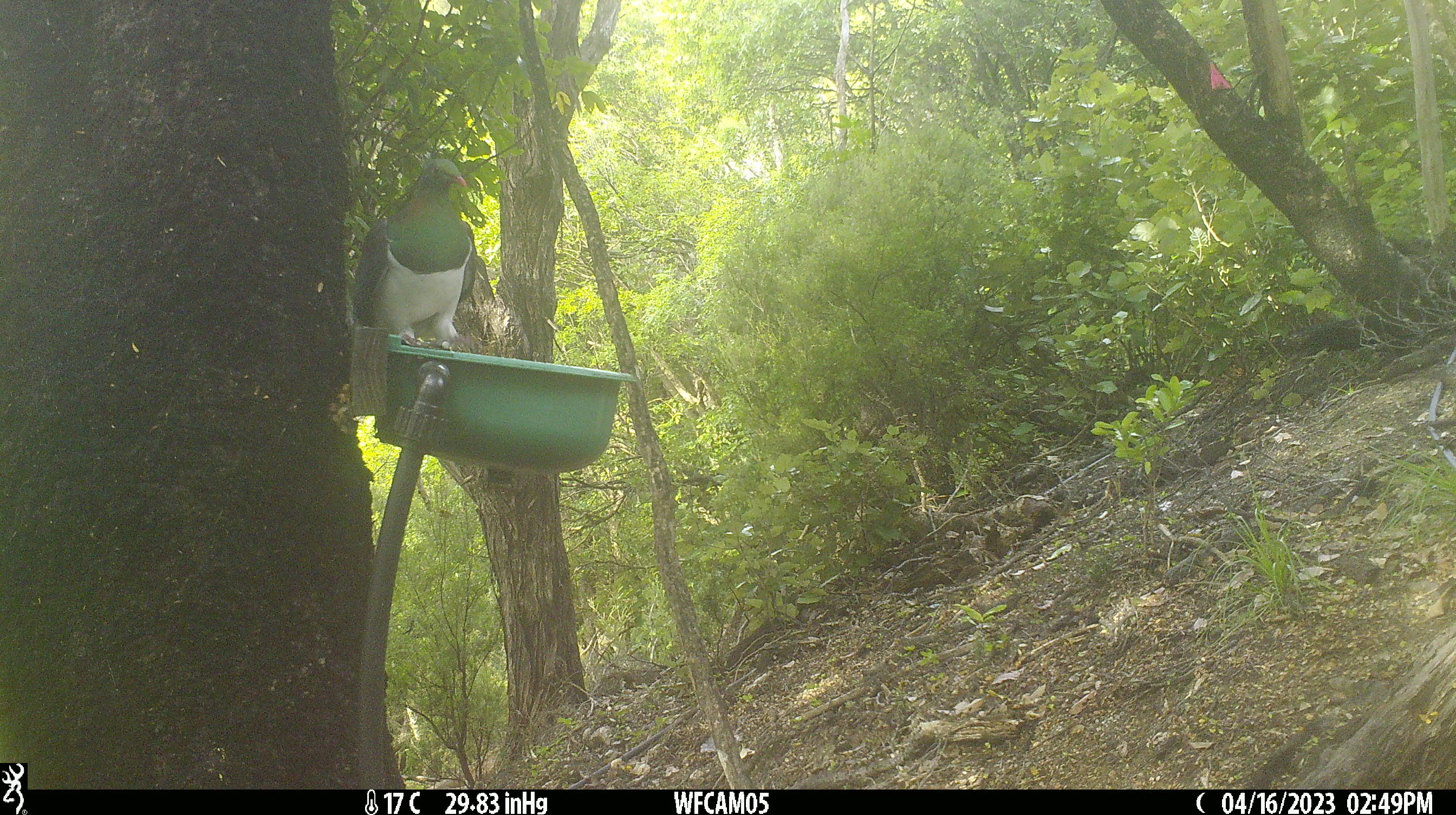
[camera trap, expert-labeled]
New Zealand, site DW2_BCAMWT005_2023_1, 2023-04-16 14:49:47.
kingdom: Animalia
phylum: Chordata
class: Aves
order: Columbiformes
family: Columbidae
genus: Hemiphaga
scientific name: Hemiphaga novaeseelandiae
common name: new zealand pigeon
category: kereru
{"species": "kereru (new zealand pigeon) (Hemiphaga novaeseelandiae)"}